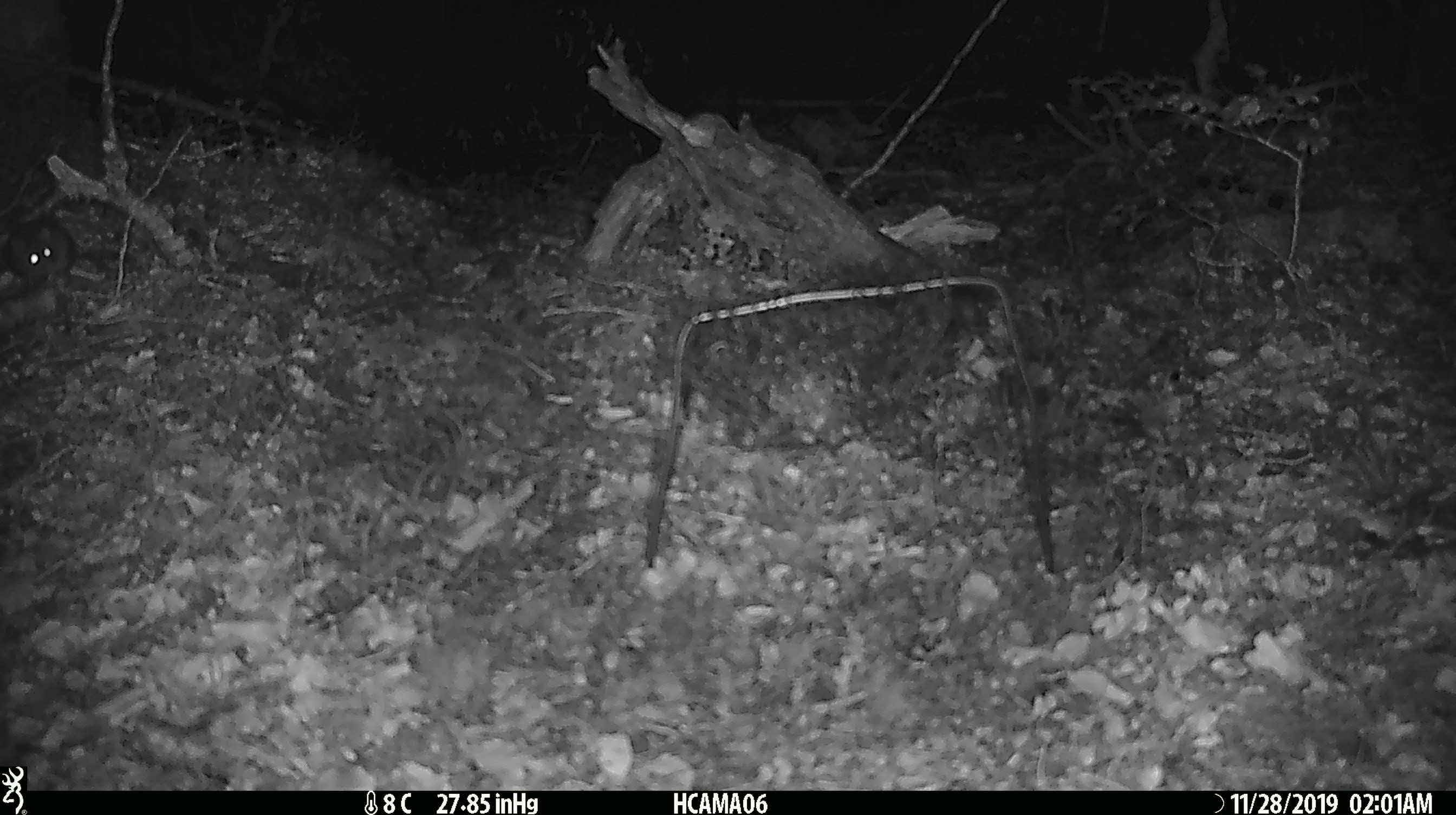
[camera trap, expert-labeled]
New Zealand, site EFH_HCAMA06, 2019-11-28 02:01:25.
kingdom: Animalia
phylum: Chordata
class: Mammalia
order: Rodentia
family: Muridae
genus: Mus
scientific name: Mus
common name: mouse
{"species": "mouse (Mus)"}